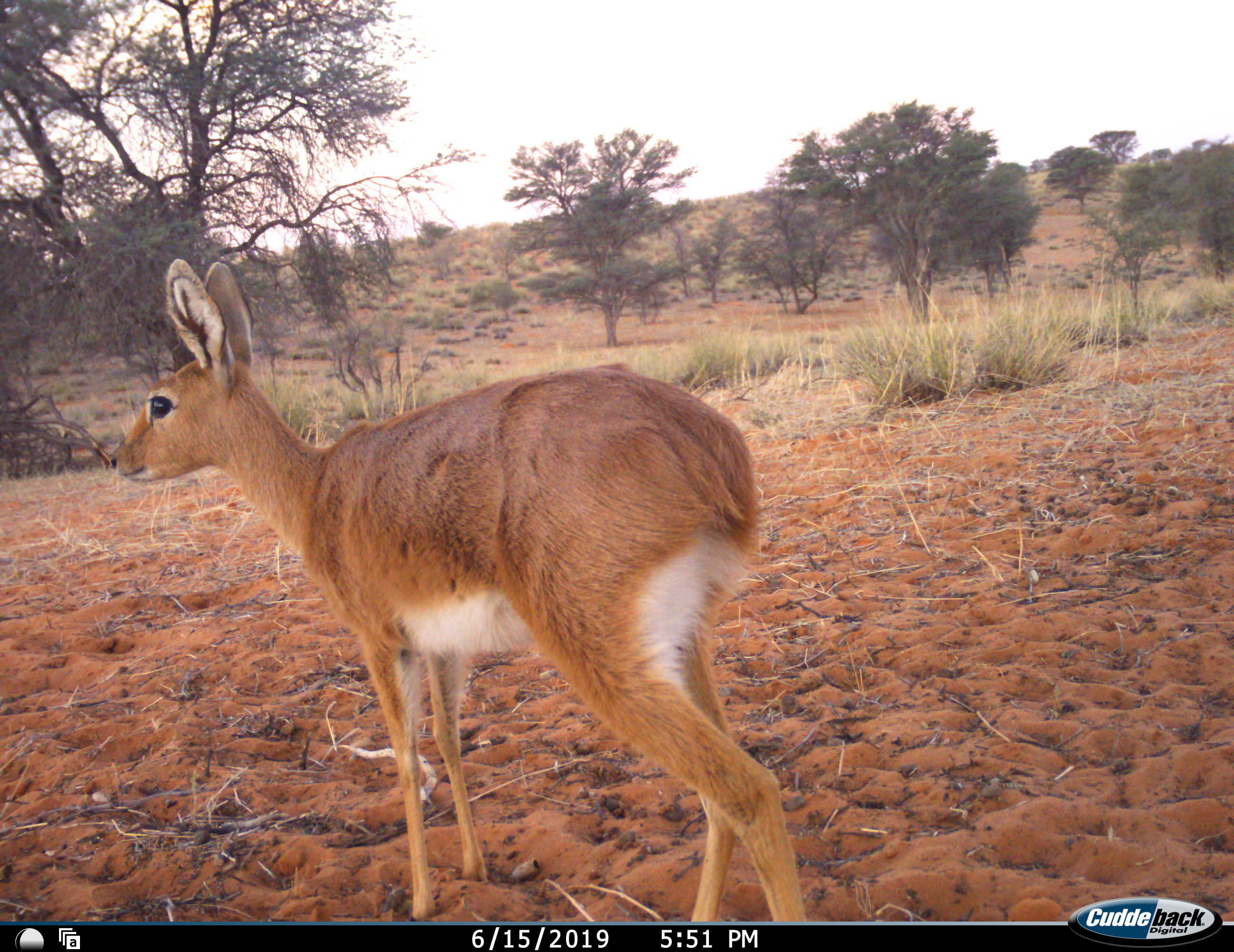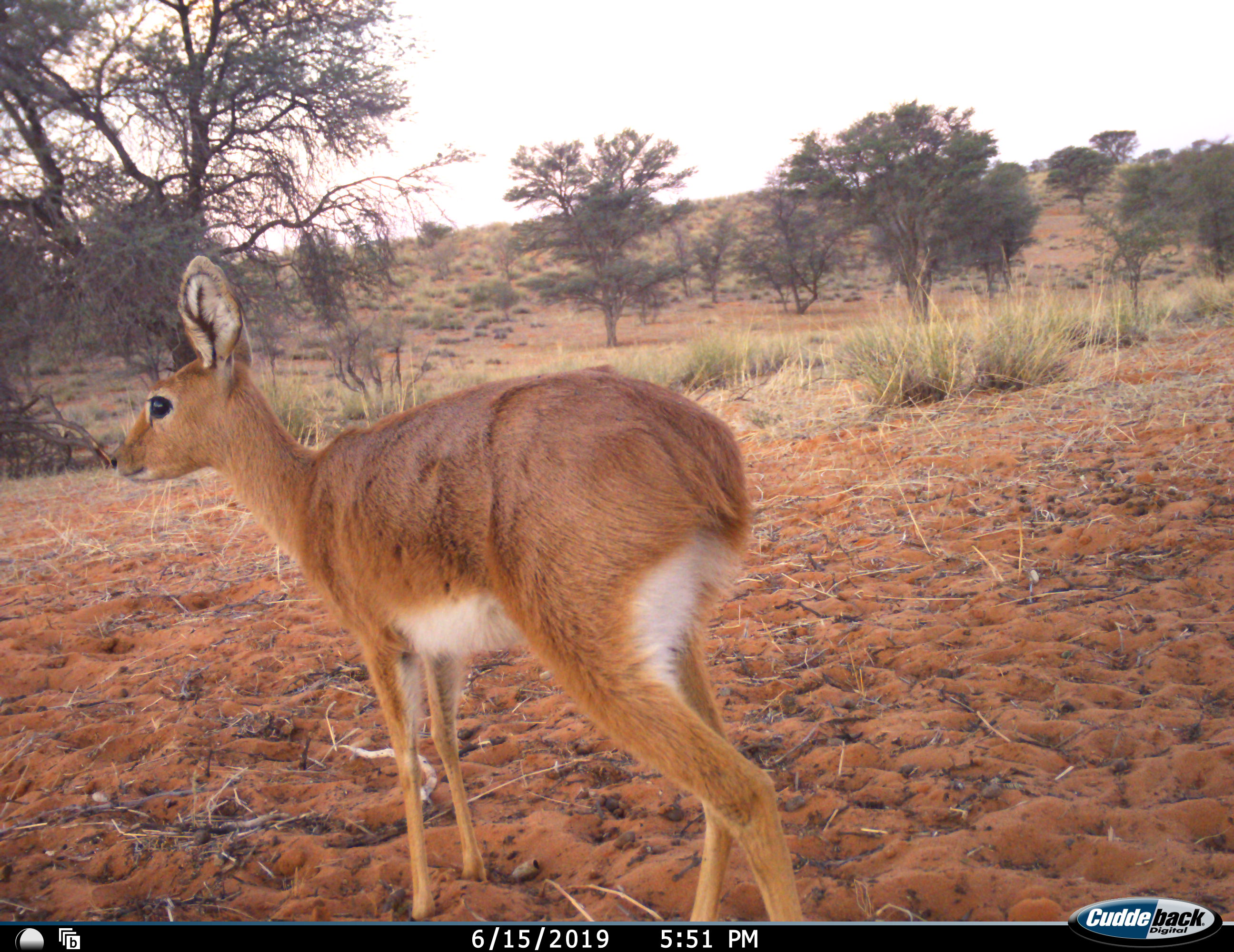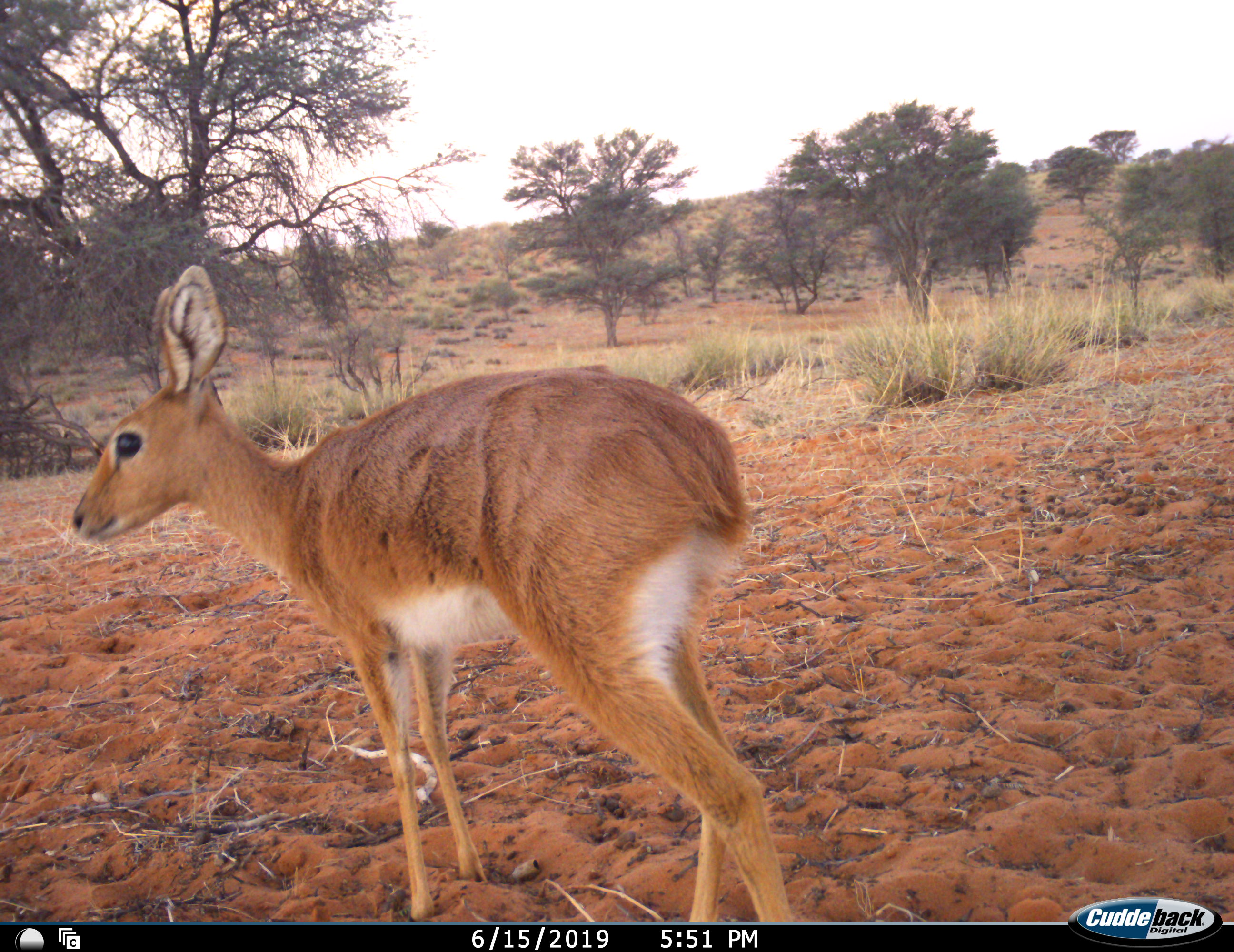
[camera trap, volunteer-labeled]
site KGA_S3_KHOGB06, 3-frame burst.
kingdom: Animalia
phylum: Chordata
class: Mammalia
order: Artiodactyla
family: Bovidae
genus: Raphicerus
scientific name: Raphicerus campestris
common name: steenbok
Steenbok (Raphicerus campestris), count 1. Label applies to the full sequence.